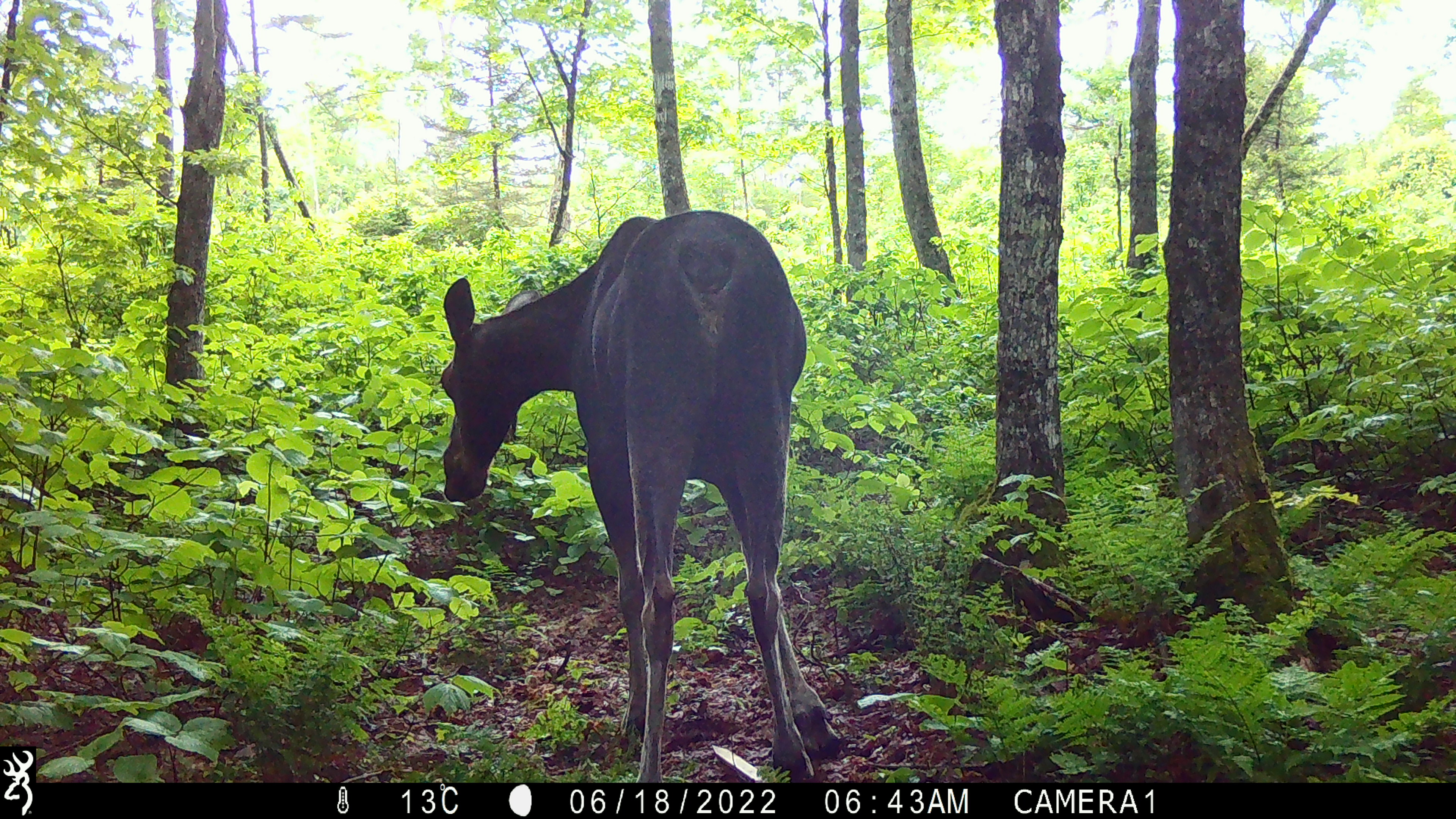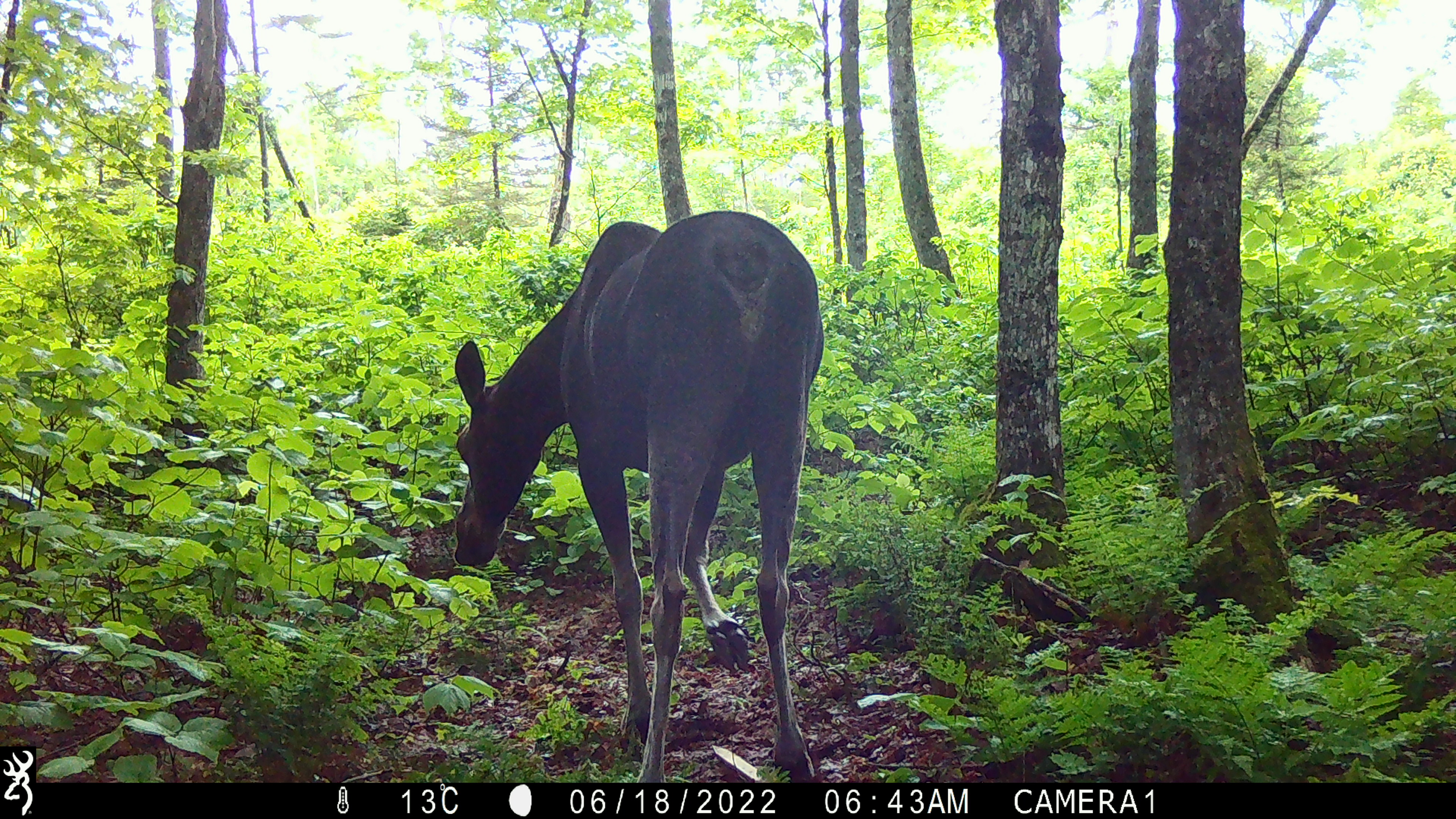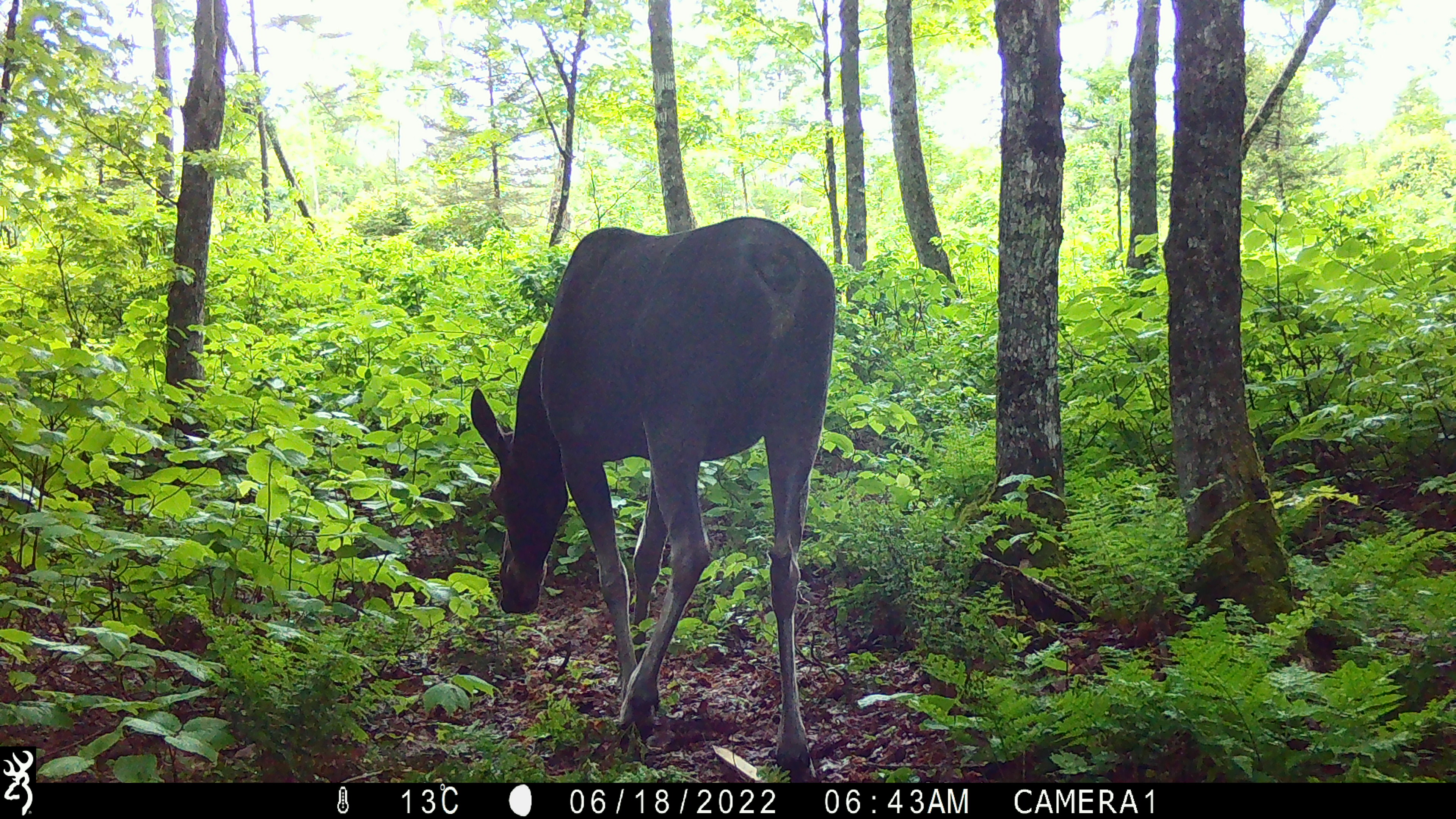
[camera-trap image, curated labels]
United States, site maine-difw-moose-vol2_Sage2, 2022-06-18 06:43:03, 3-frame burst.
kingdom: Animalia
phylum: Chordata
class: Mammalia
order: Artiodactyla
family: Cervidae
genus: Alces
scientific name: Alces alces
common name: moose